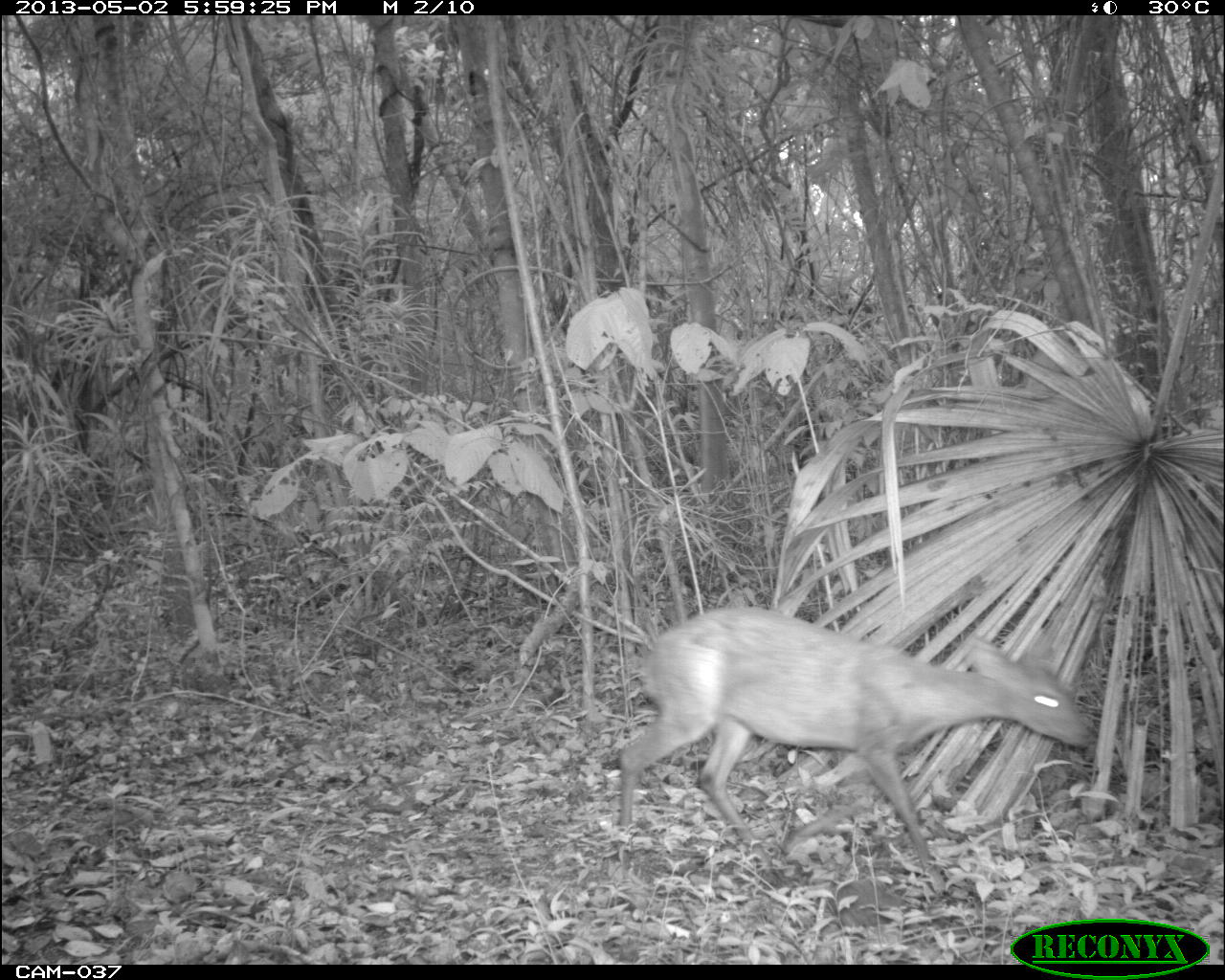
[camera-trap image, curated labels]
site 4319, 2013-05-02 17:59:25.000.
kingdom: Animalia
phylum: Chordata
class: Mammalia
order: Artiodactyla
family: Cervidae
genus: Mazama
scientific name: Mazama temama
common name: central american red brocket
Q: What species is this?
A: Mazama temama (central american red brocket).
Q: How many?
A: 1.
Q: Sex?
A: Female.